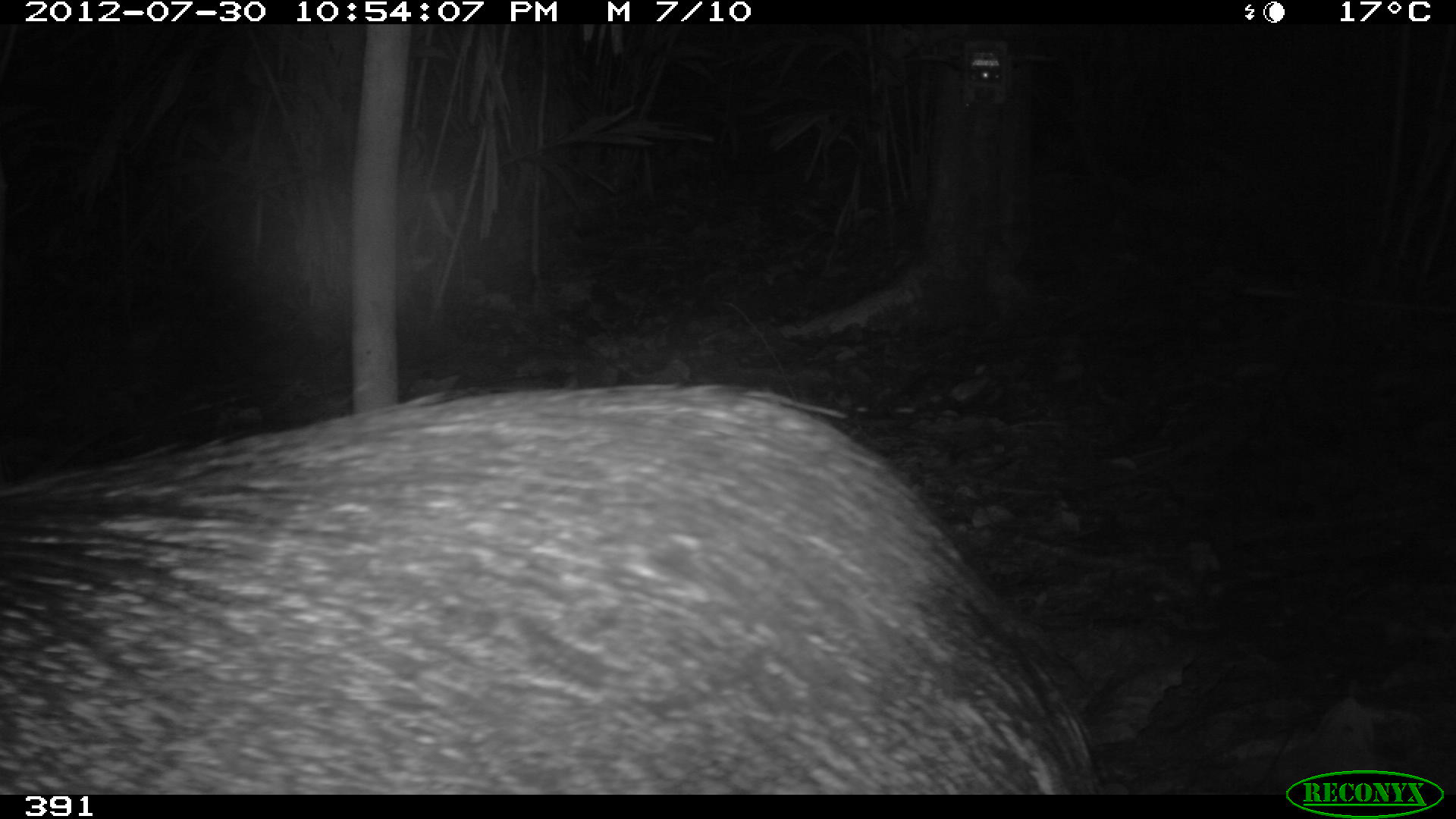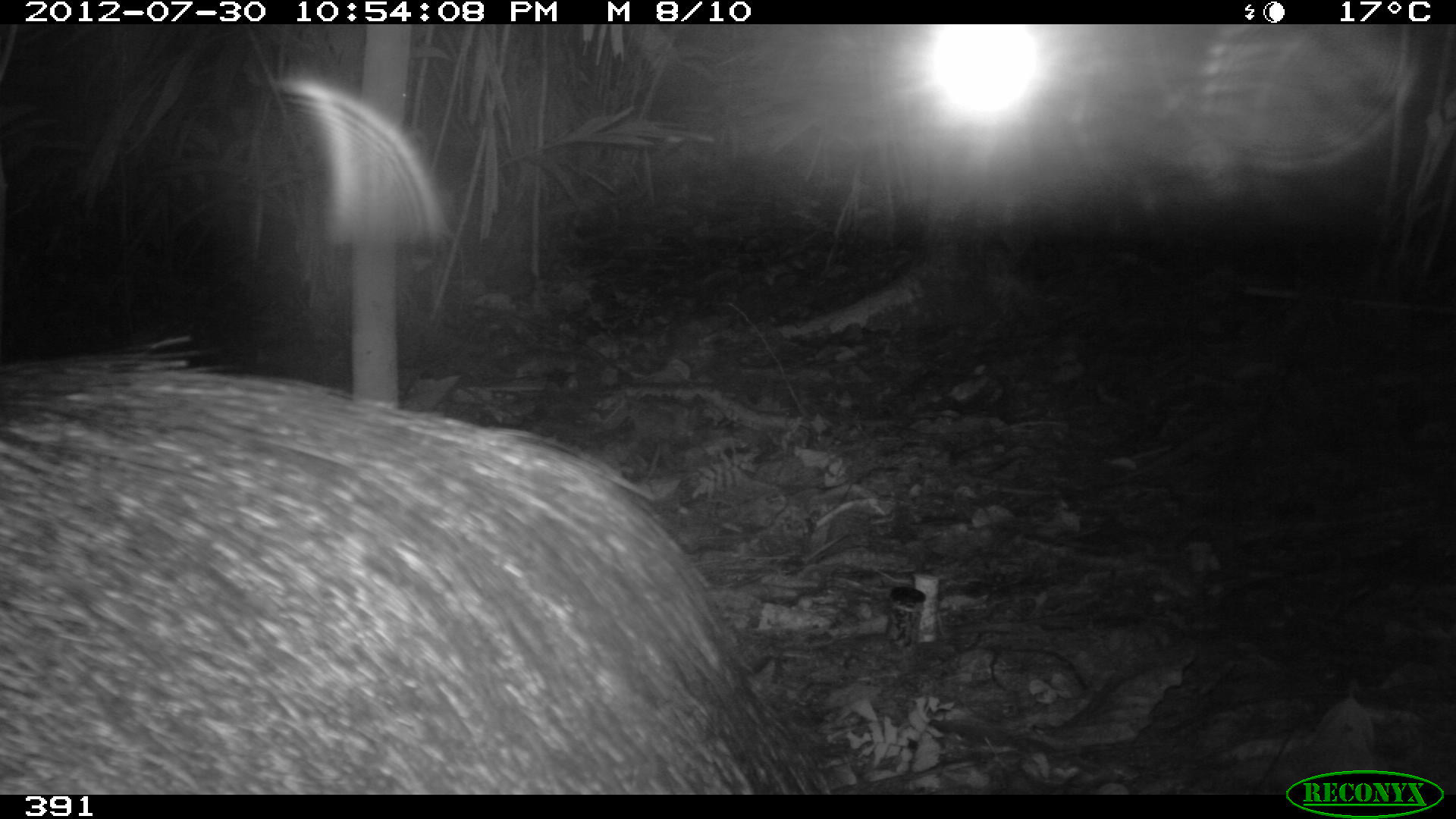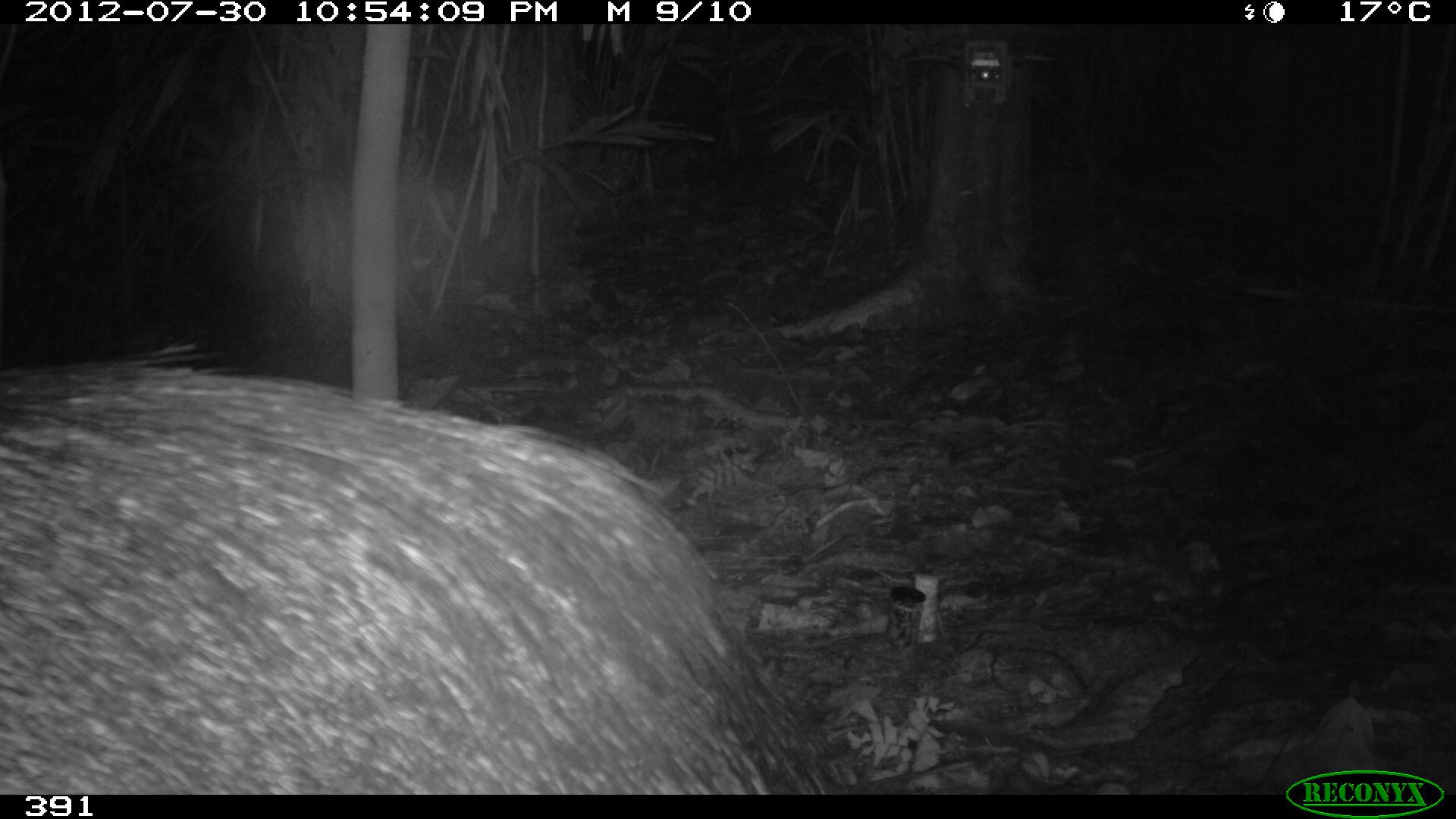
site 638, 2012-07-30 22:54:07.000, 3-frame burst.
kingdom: Animalia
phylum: Chordata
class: Mammalia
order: Artiodactyla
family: Tayassuidae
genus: Pecari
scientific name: Pecari tajacu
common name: collared peccary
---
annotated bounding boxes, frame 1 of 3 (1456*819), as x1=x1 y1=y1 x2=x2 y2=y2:
pecari tajacu: x1=0 y1=382 x2=1095 y2=793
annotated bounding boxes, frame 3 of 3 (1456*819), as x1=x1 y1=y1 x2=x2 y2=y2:
pecari tajacu: x1=0 y1=340 x2=846 y2=793